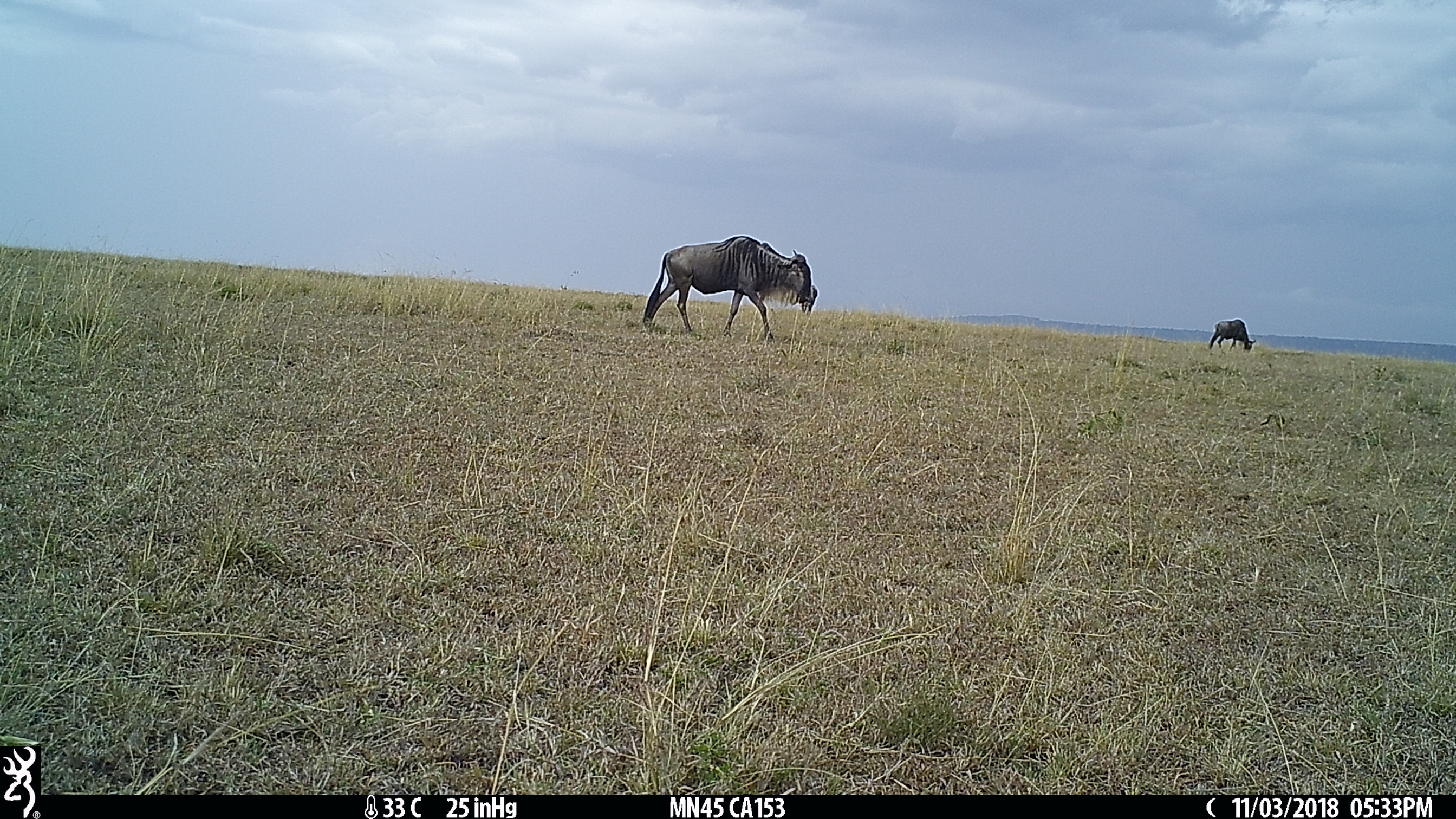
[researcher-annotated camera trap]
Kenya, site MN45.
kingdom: Animalia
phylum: Chordata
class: Mammalia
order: Artiodactyla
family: Bovidae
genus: Connochaetes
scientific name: Connochaetes taurinus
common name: blue wildebeest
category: wildebeest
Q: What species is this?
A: Wildebeest (blue wildebeest) (Connochaetes taurinus).